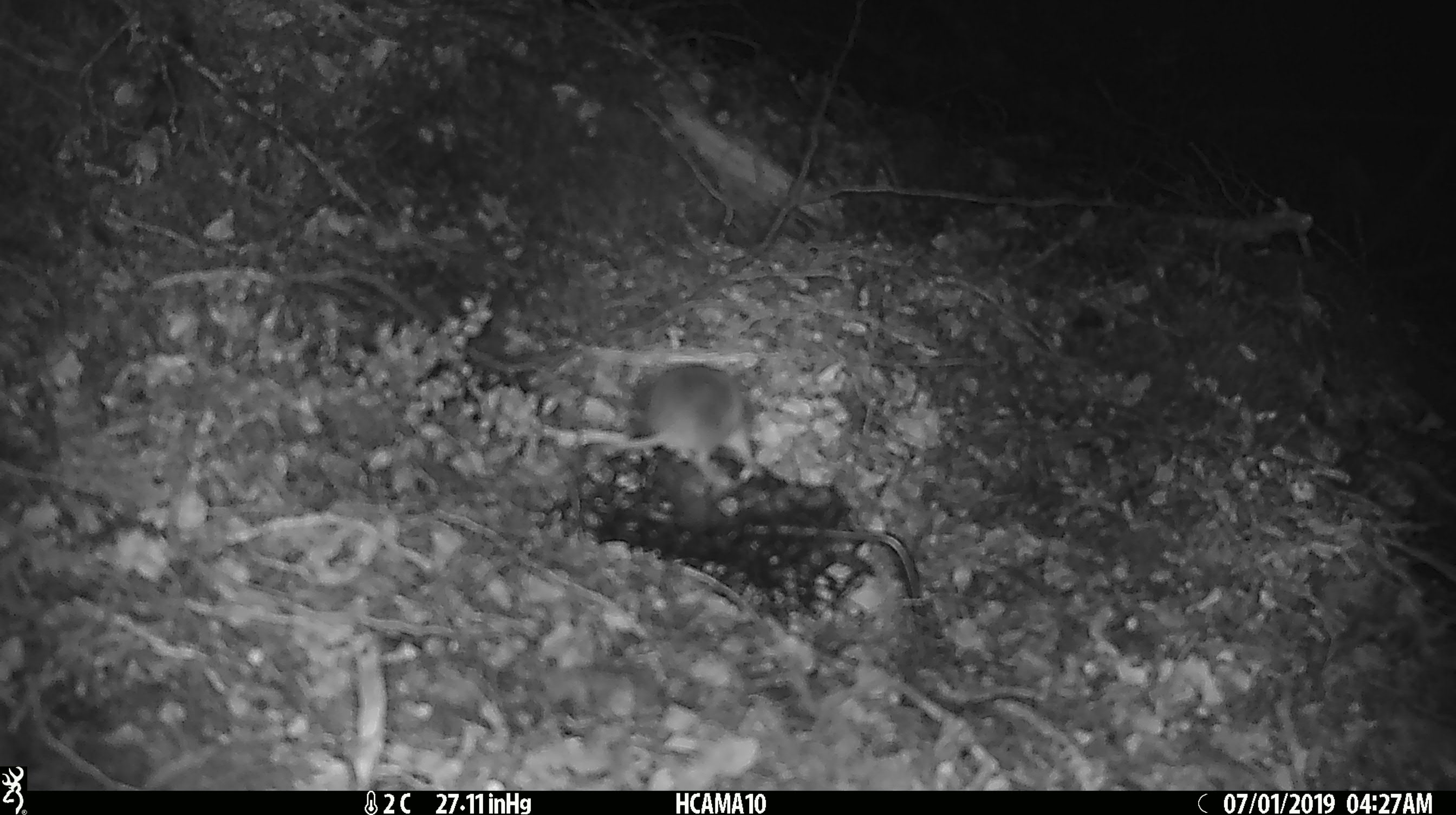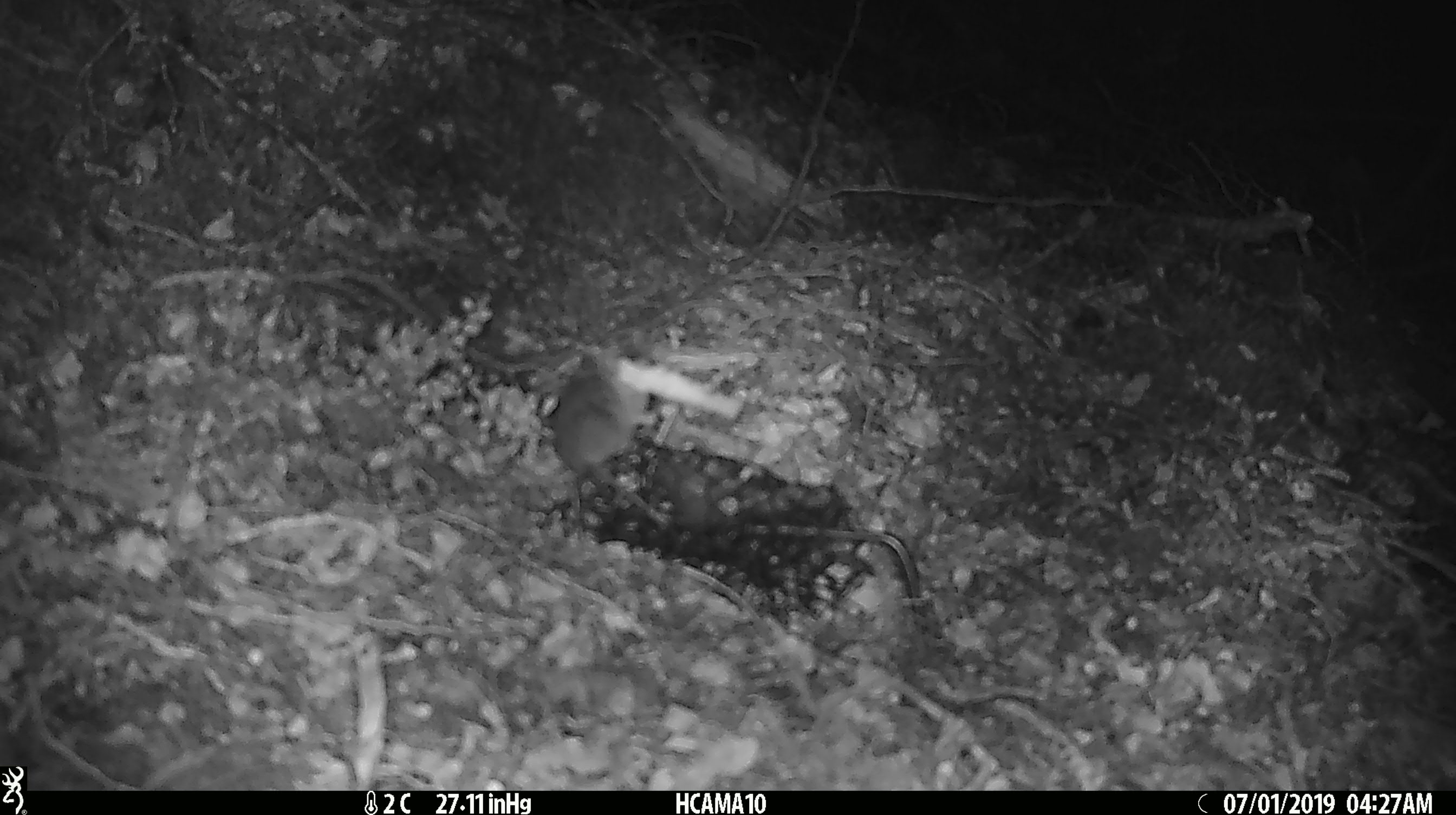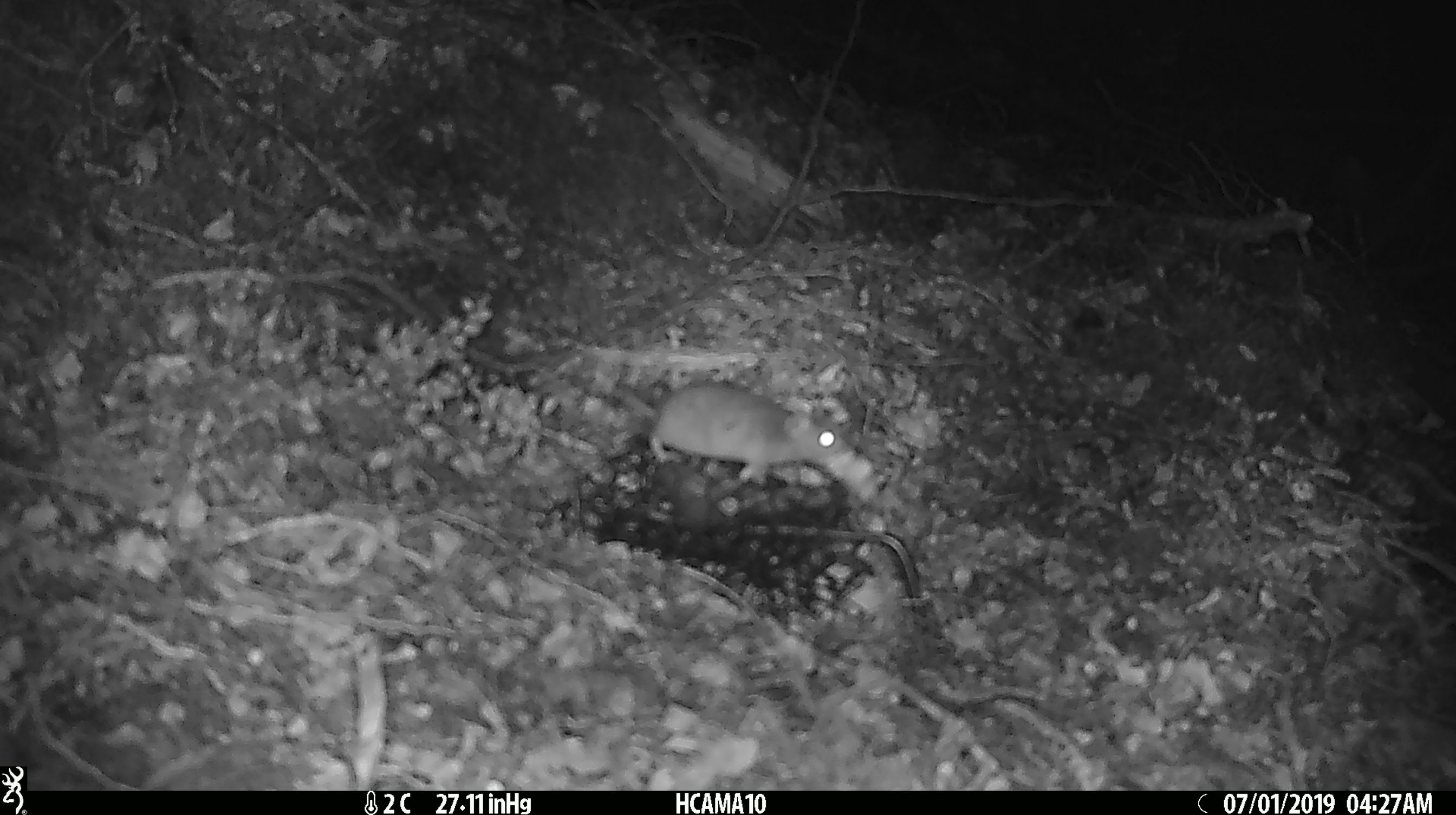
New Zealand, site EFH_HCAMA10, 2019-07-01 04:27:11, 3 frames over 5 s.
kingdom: Animalia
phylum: Chordata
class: Mammalia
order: Rodentia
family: Muridae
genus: Mus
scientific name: Mus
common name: mouse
Mouse (Mus).